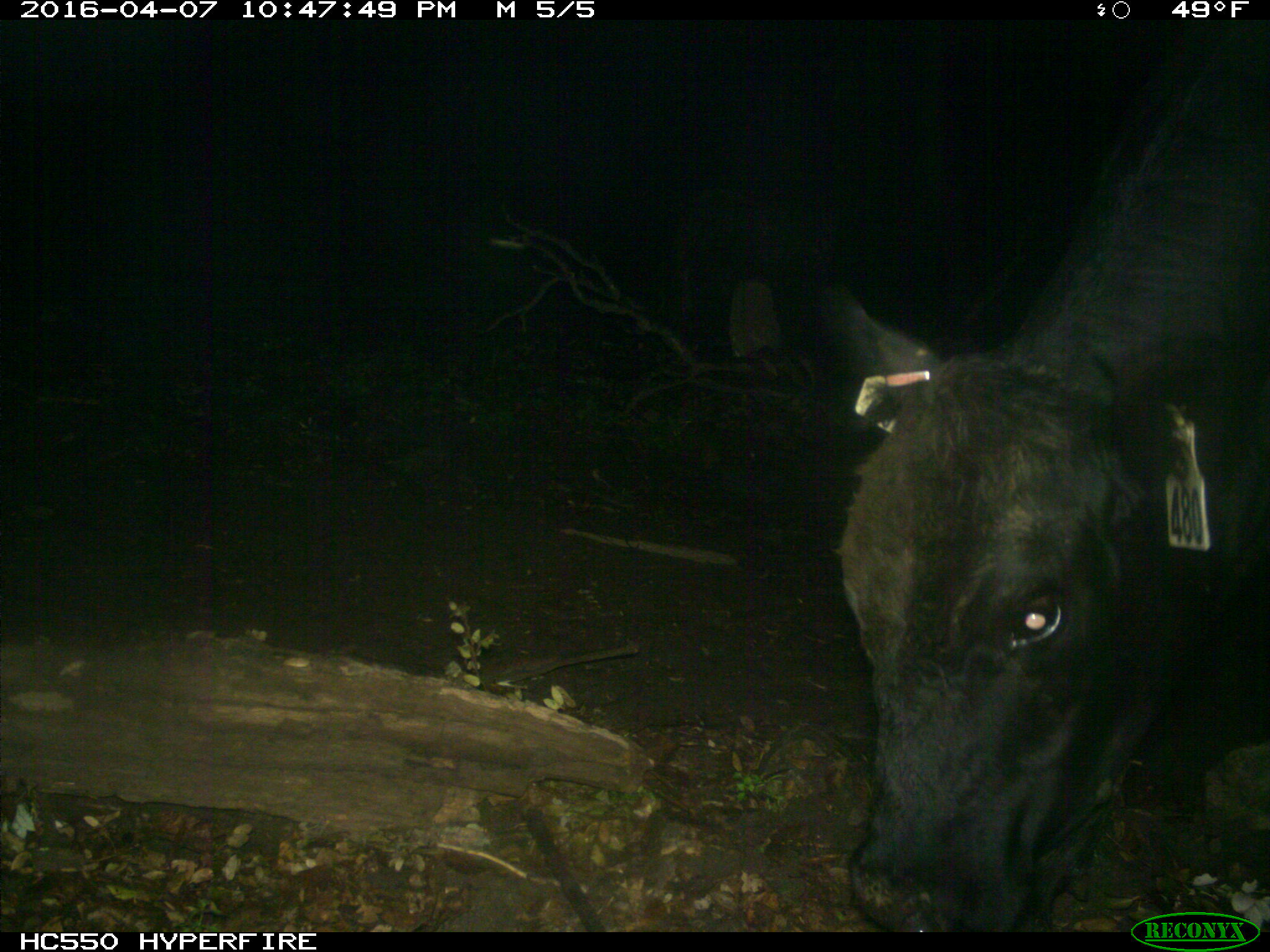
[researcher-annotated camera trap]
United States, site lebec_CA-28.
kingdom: Animalia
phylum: Chordata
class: Mammalia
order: Artiodactyla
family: Bovidae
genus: Bos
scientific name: Bos taurus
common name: domestic cow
Bos taurus (domestic cow).